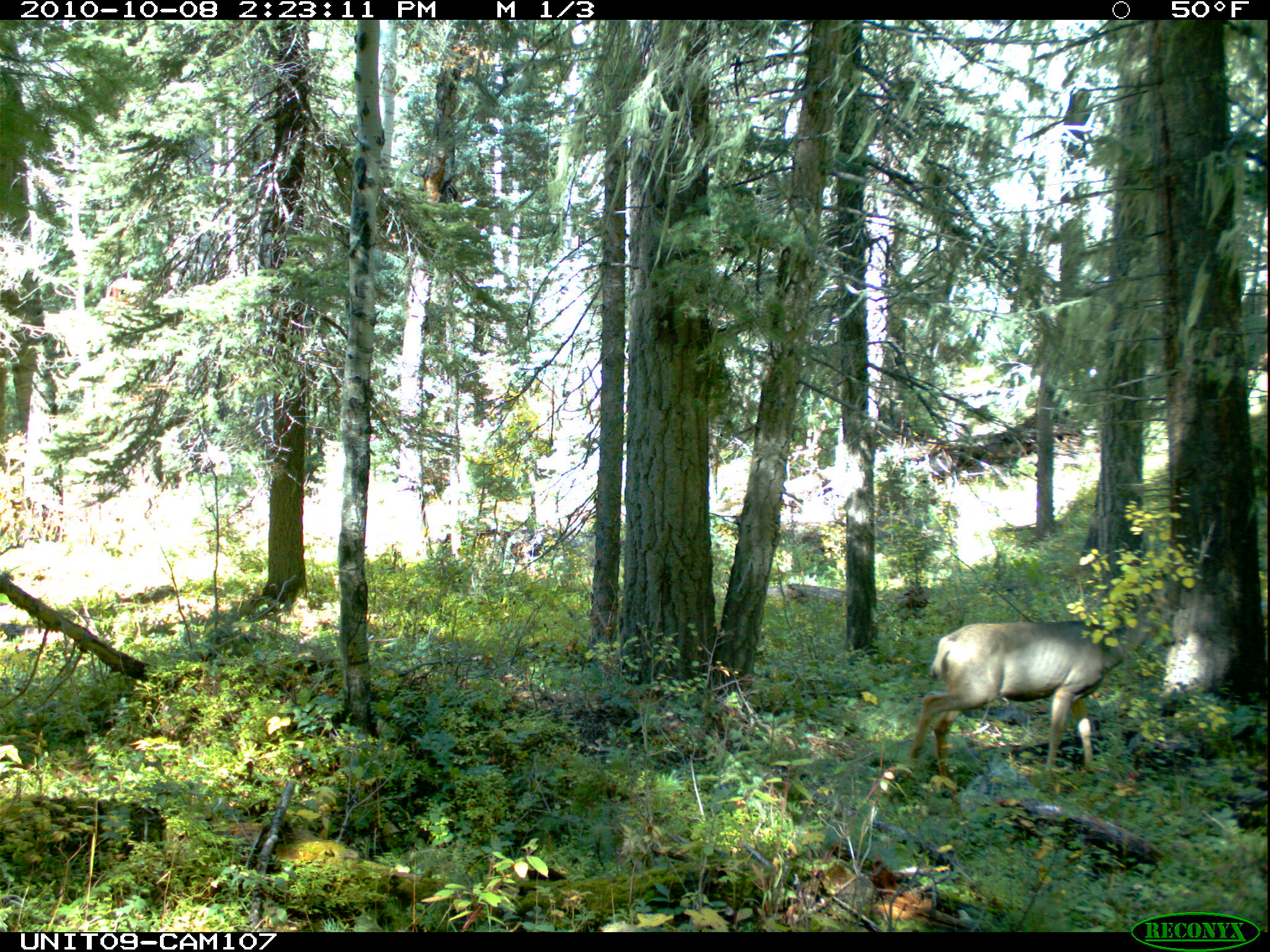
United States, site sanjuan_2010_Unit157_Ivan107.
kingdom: Animalia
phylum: Chordata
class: Mammalia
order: Artiodactyla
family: Cervidae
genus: Odocoileus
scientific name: Odocoileus hemionus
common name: mule deer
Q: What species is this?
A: Odocoileus hemionus (mule deer).